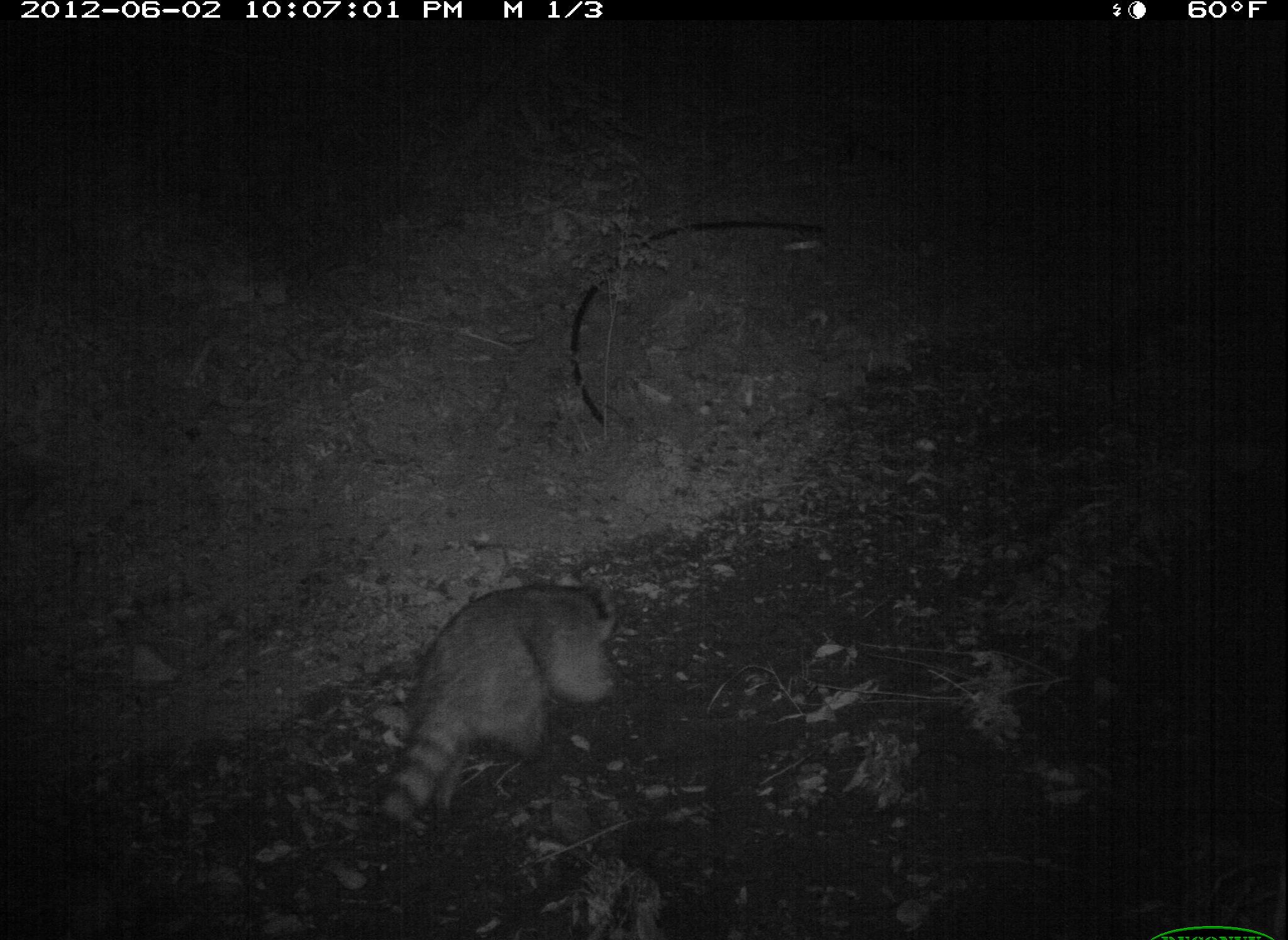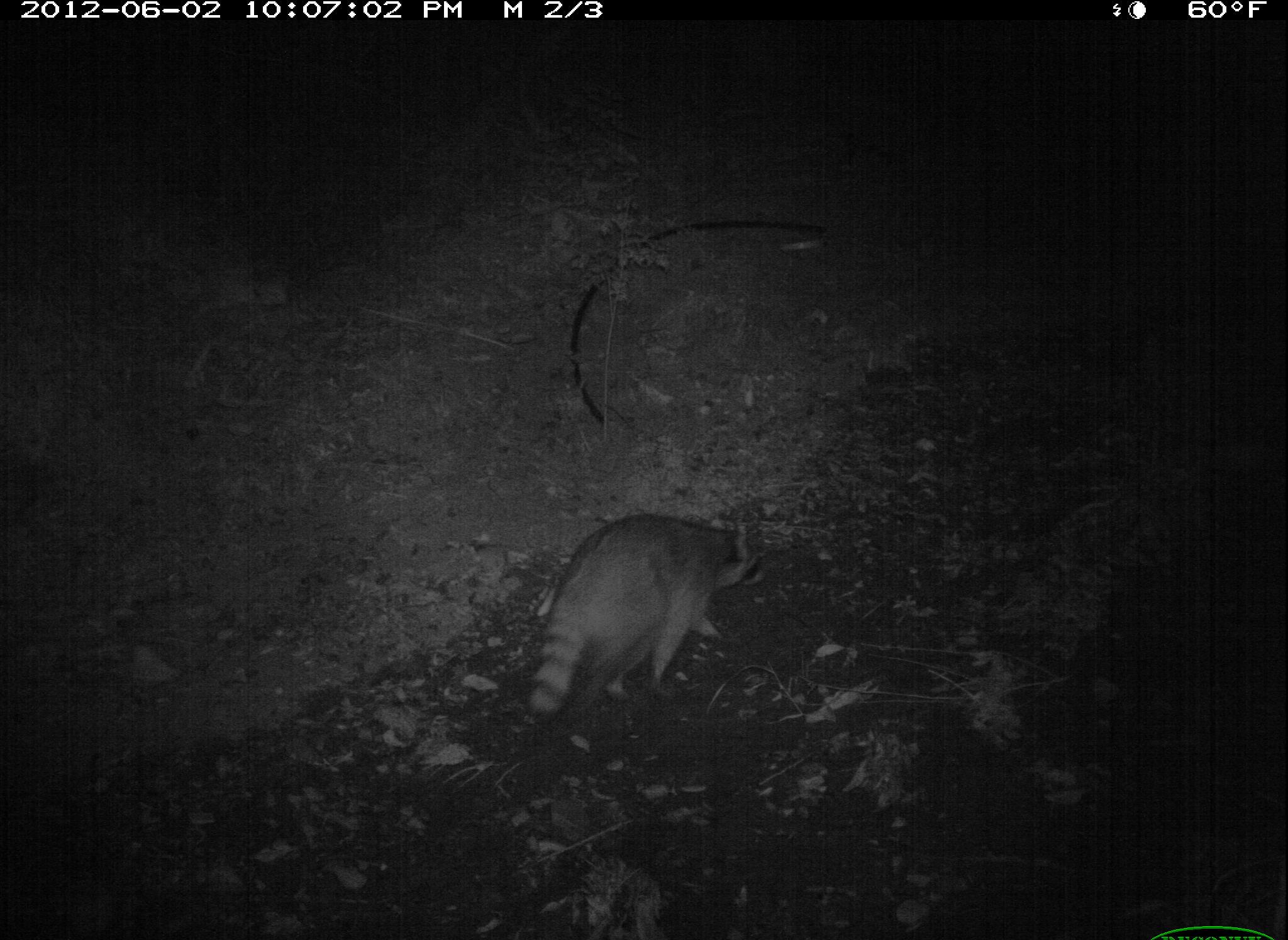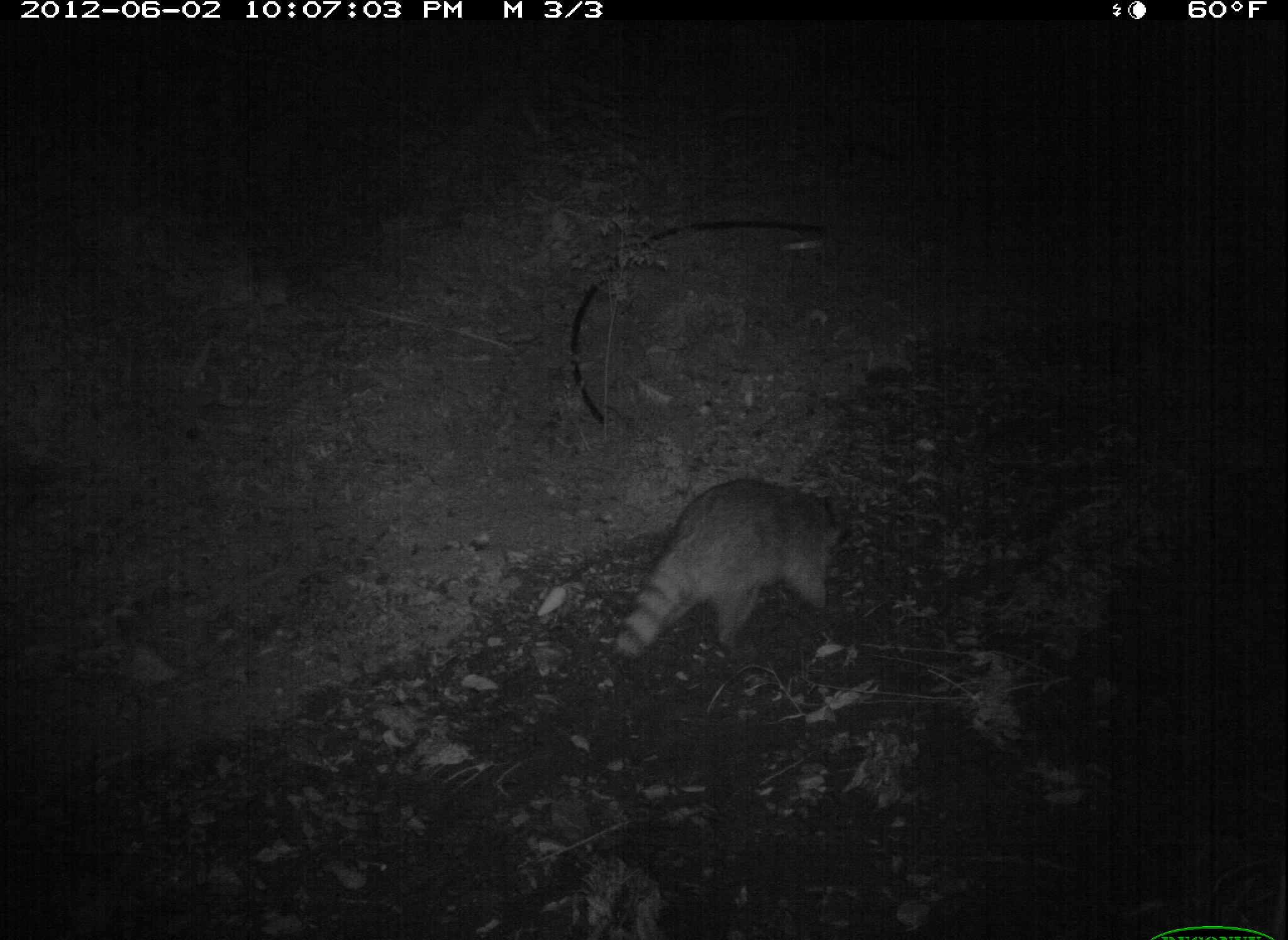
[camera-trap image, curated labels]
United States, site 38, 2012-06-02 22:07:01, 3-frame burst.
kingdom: Animalia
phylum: Chordata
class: Mammalia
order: Carnivora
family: Procyonidae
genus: Procyon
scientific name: Procyon lotor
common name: raccoon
Raccoon (Procyon lotor).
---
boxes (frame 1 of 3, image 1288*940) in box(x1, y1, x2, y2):
raccoon: box(367, 575, 633, 844)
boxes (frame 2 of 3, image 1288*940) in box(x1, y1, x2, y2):
raccoon: box(526, 504, 778, 723)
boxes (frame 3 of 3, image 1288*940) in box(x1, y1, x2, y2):
raccoon: box(617, 472, 847, 673)